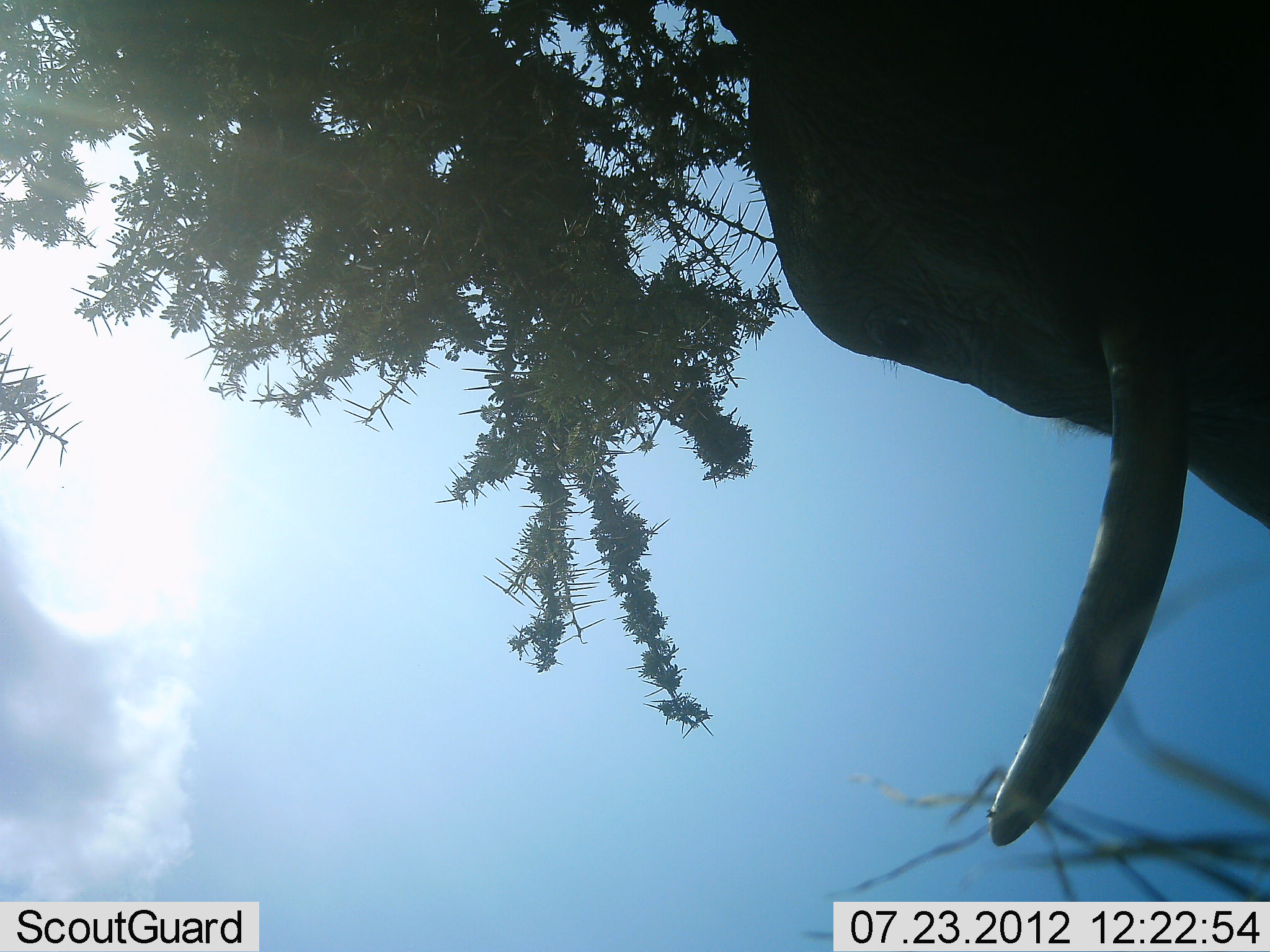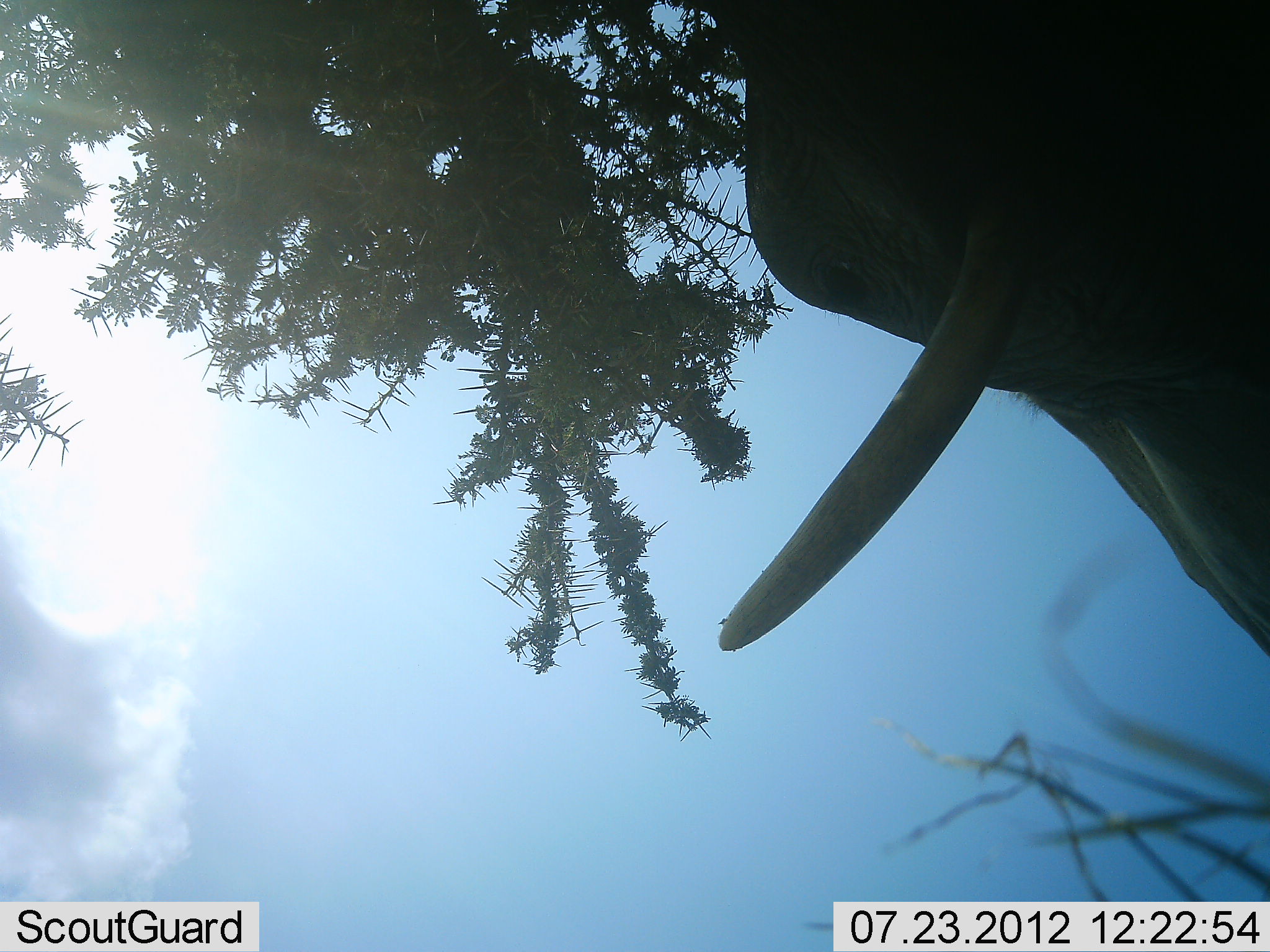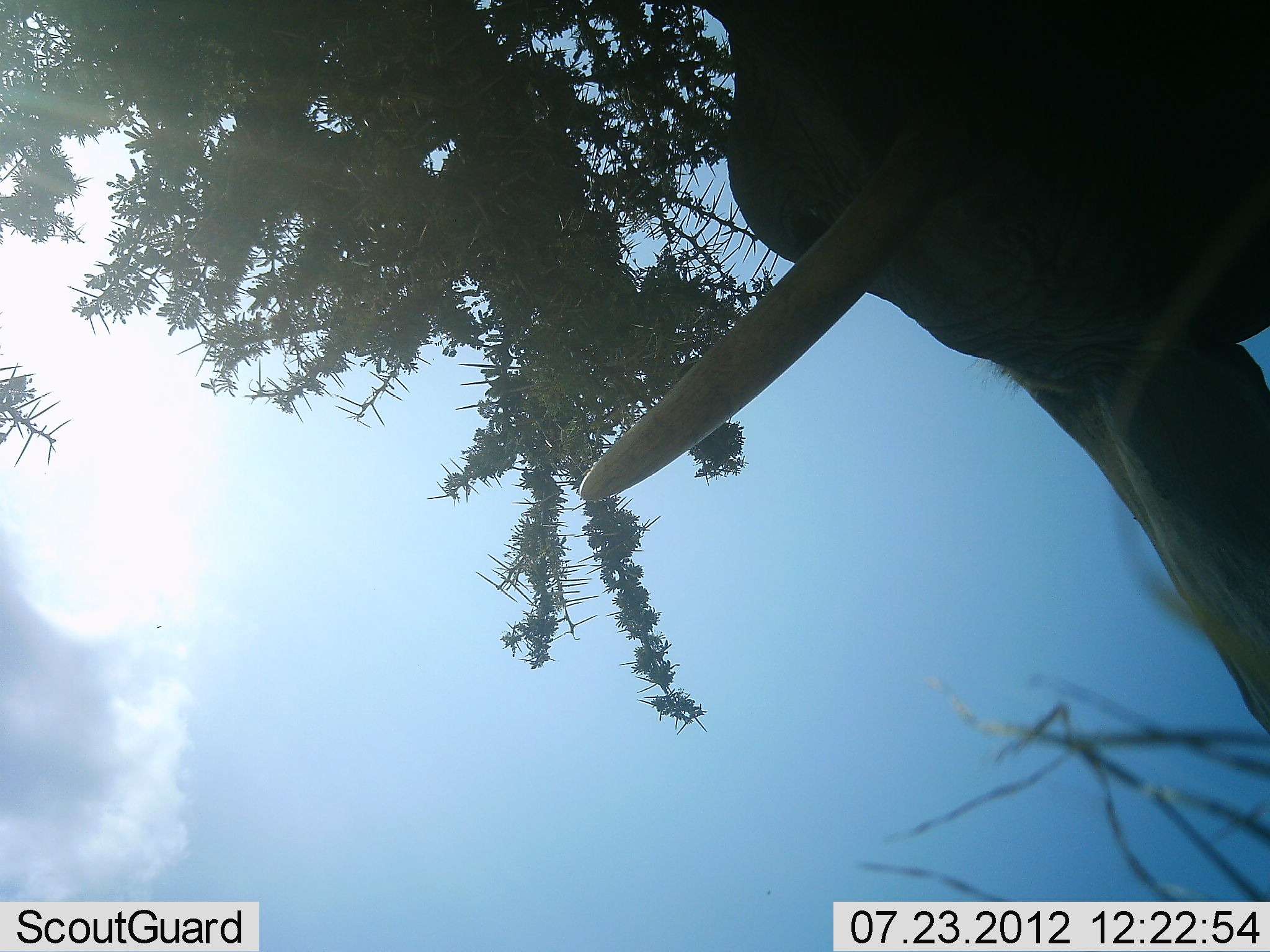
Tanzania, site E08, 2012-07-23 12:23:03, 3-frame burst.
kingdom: Animalia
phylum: Chordata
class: Mammalia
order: Proboscidea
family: Elephantidae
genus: Loxodonta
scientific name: Loxodonta africana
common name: african bush elephant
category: elephant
Elephant (african bush elephant) (Loxodonta africana), count 1. Behavior (volunteer vote fractions): standing 70%, resting 0%, moving 20%, interacting 10%. Young present (vote fraction): 0%. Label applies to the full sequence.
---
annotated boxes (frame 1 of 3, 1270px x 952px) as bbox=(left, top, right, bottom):
animal: bbox=(677, 1, 1270, 849)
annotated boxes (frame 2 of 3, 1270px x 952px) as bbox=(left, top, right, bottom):
animal: bbox=(695, 1, 1270, 663)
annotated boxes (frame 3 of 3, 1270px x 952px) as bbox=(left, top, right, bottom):
animal: bbox=(579, 0, 1270, 731)